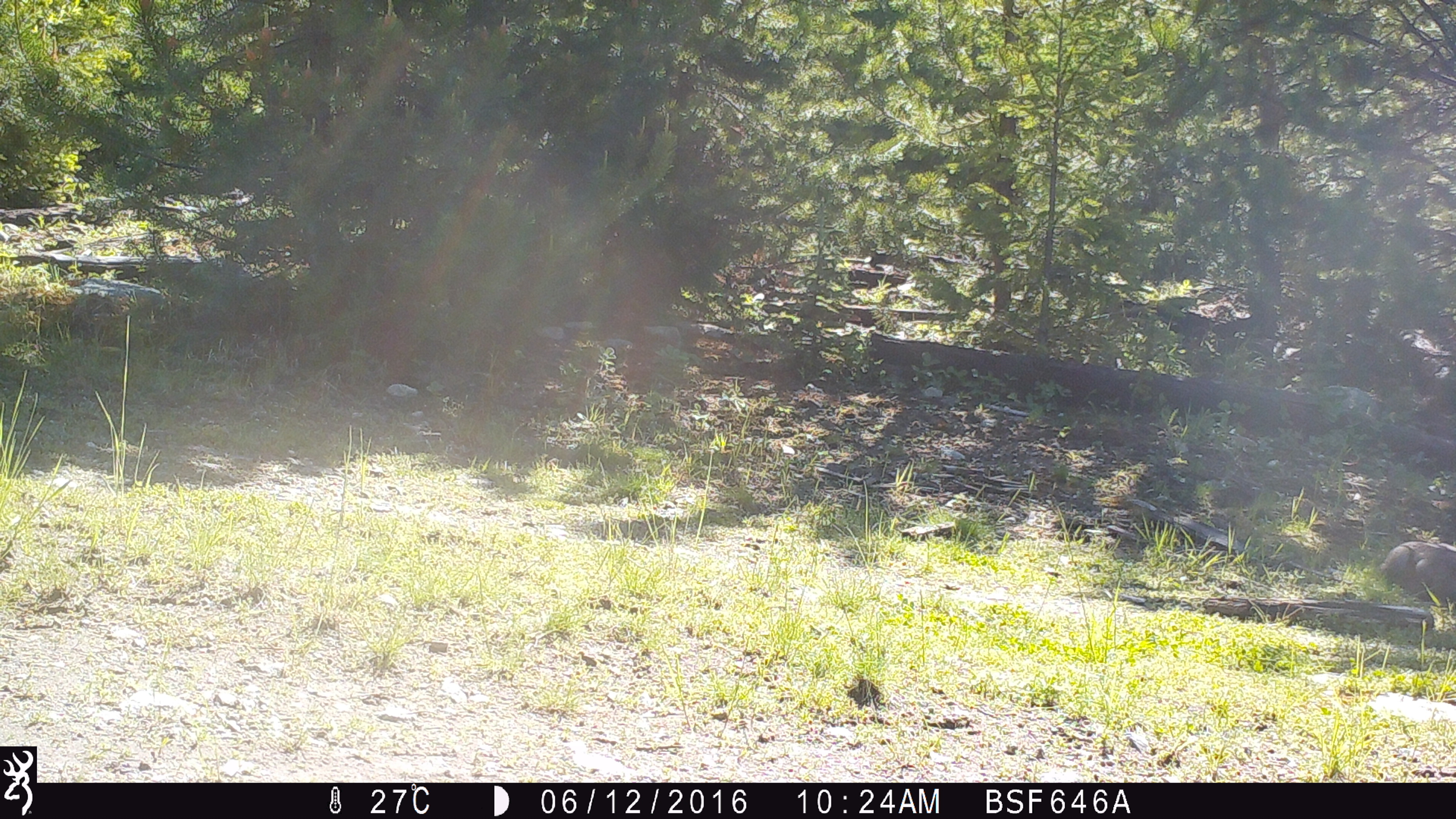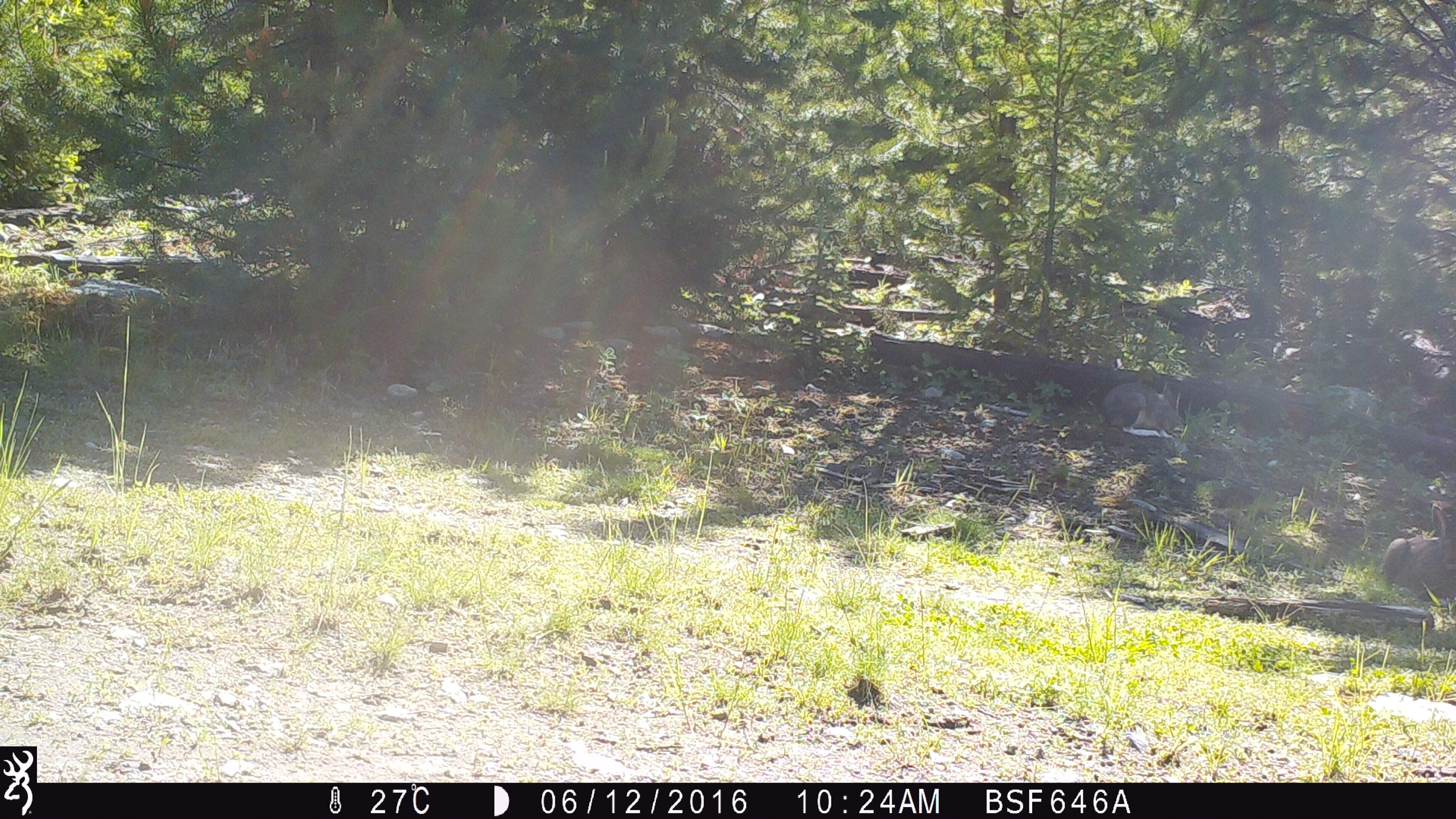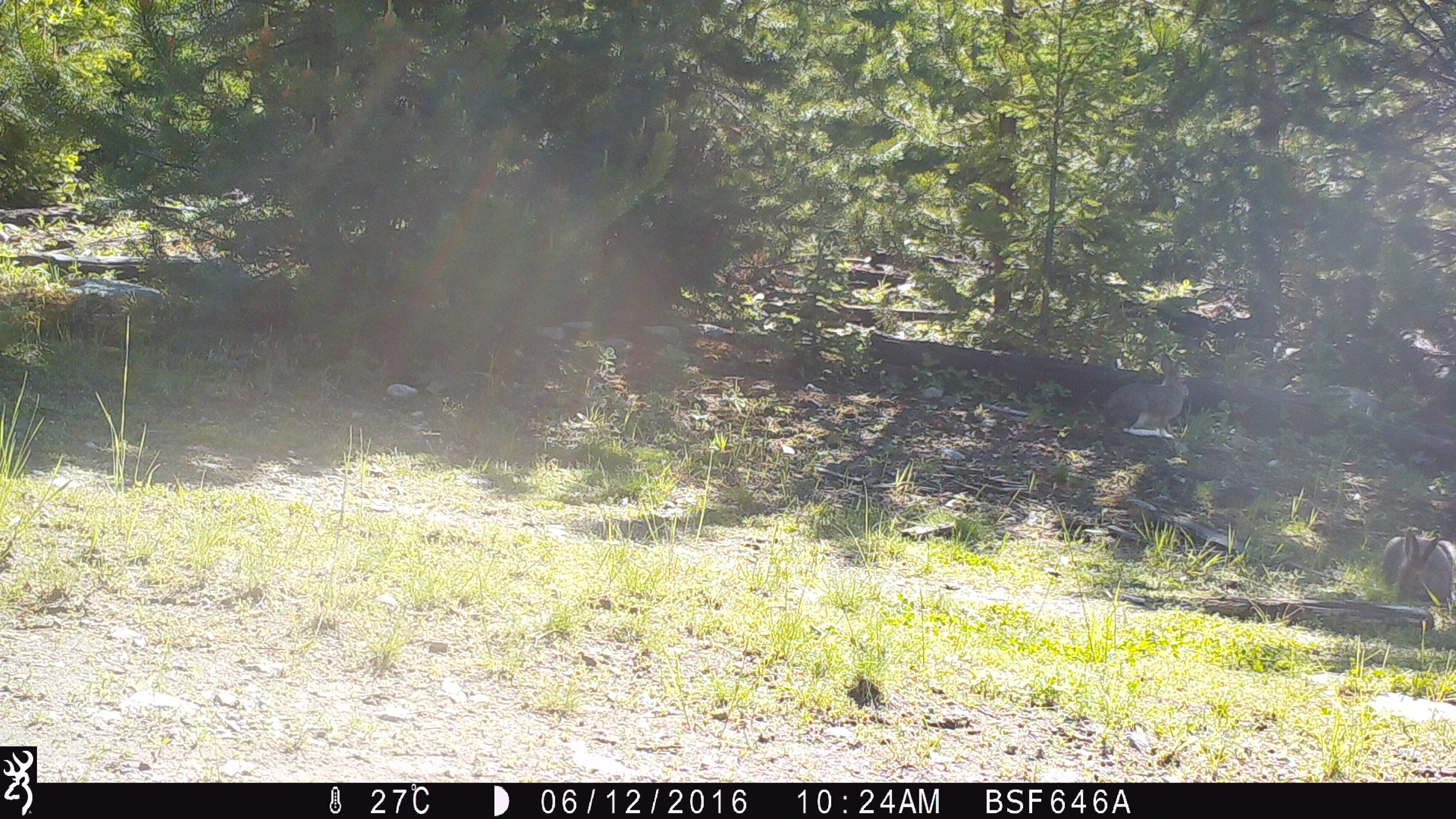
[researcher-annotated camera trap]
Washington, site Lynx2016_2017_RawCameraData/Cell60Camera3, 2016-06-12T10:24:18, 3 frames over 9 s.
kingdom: Animalia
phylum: Chordata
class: Mammalia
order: Lagomorpha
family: Leporidae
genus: Lepus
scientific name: Lepus americanus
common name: snowshoe hare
Lepus americanus (snowshoe hare). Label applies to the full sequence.